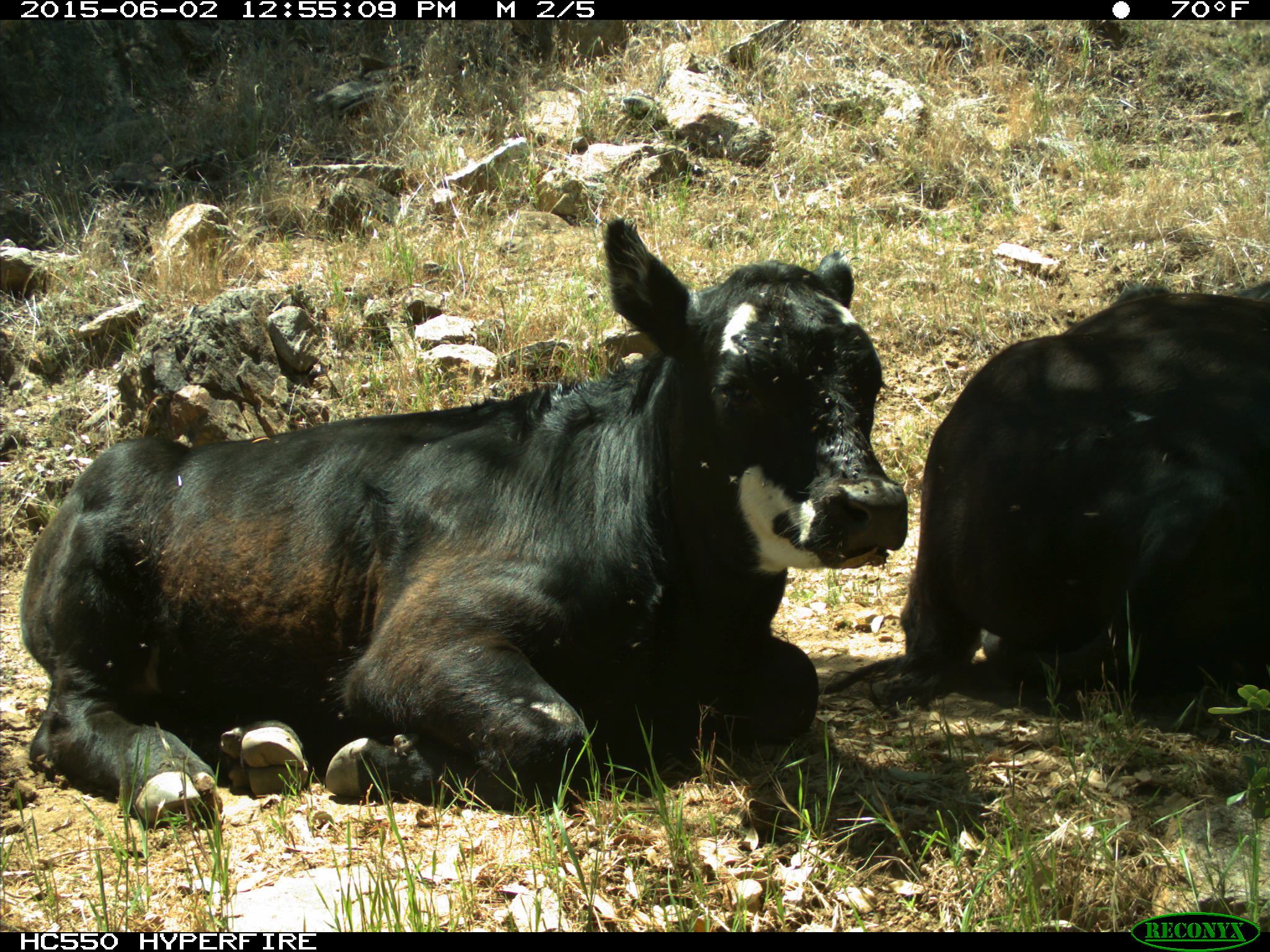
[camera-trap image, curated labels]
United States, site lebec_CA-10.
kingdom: Animalia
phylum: Chordata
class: Mammalia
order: Artiodactyla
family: Bovidae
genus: Bos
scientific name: Bos taurus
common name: domestic cow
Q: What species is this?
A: Bos taurus (domestic cow).